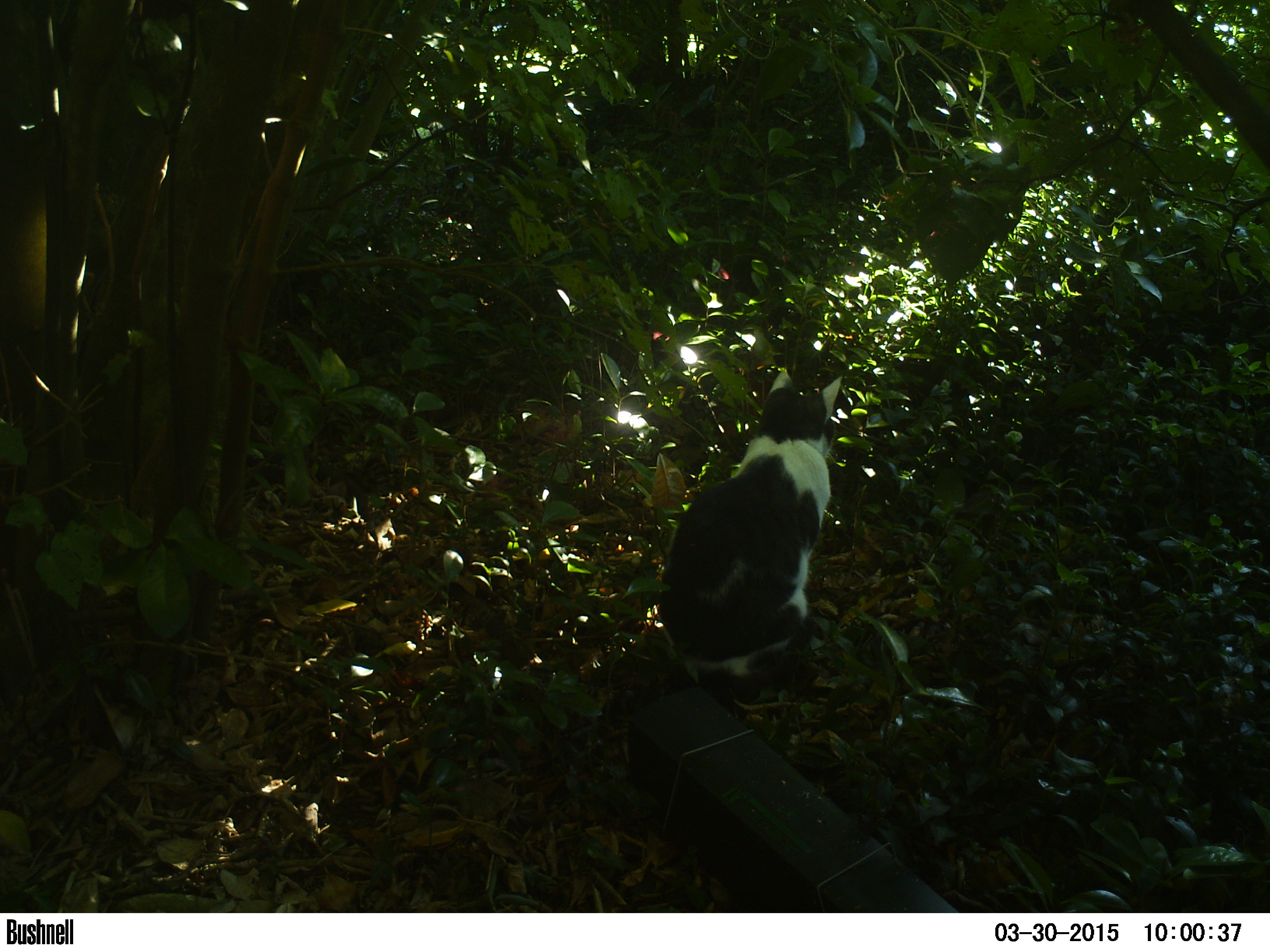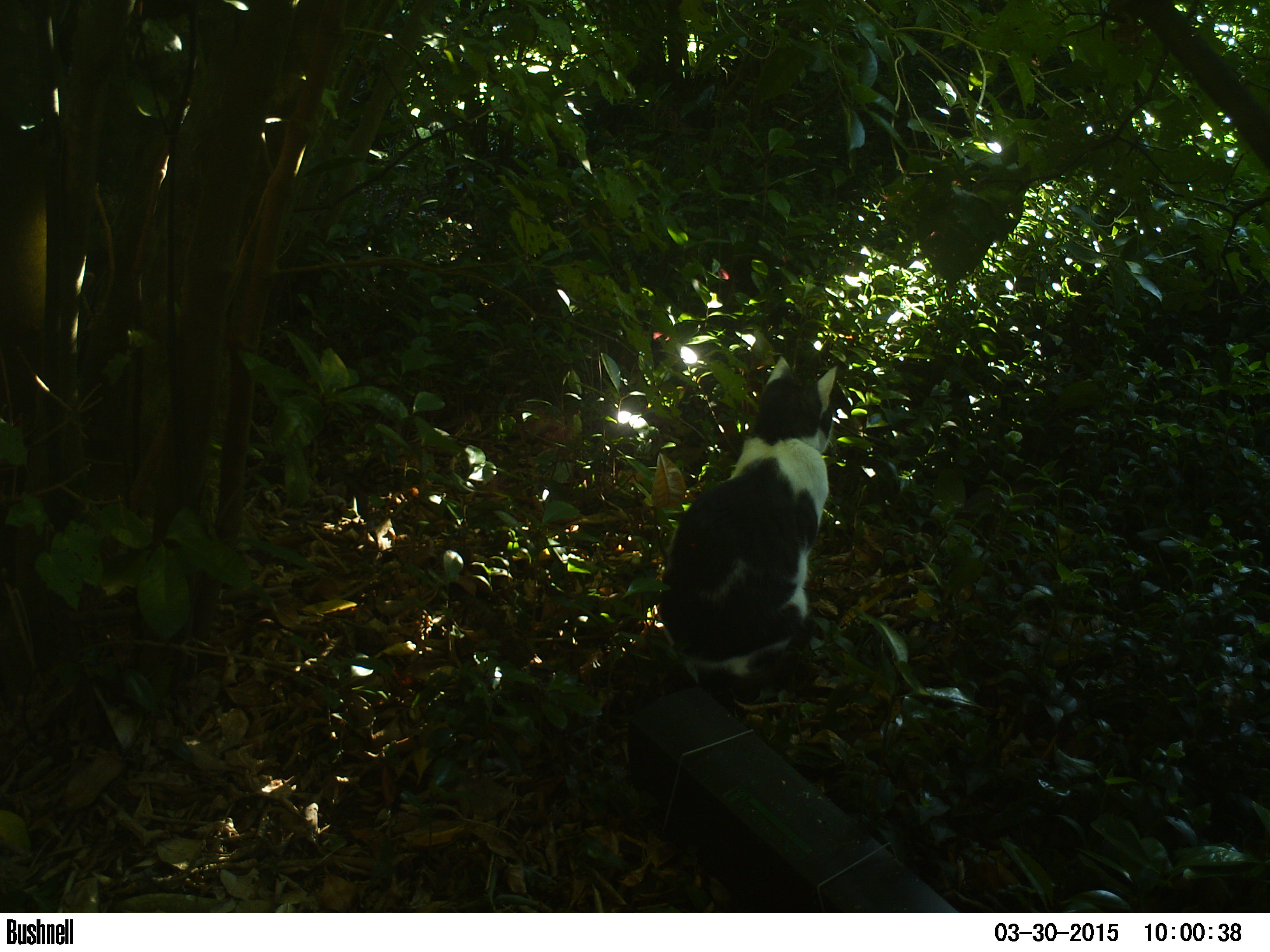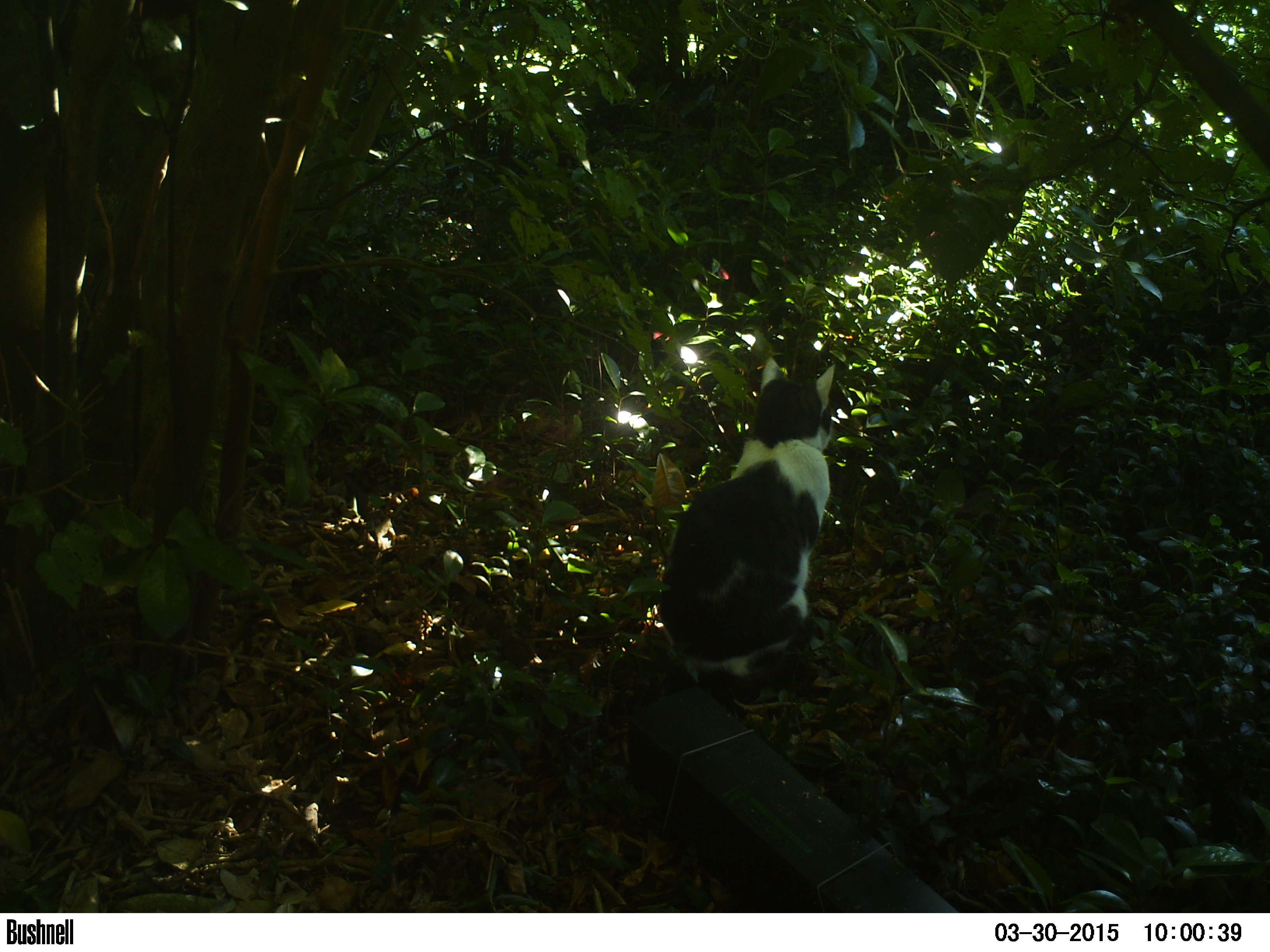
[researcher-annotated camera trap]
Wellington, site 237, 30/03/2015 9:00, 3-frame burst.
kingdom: Animalia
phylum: Chordata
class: Mammalia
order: Carnivora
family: Felidae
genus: Felis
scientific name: Felis catus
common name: cat